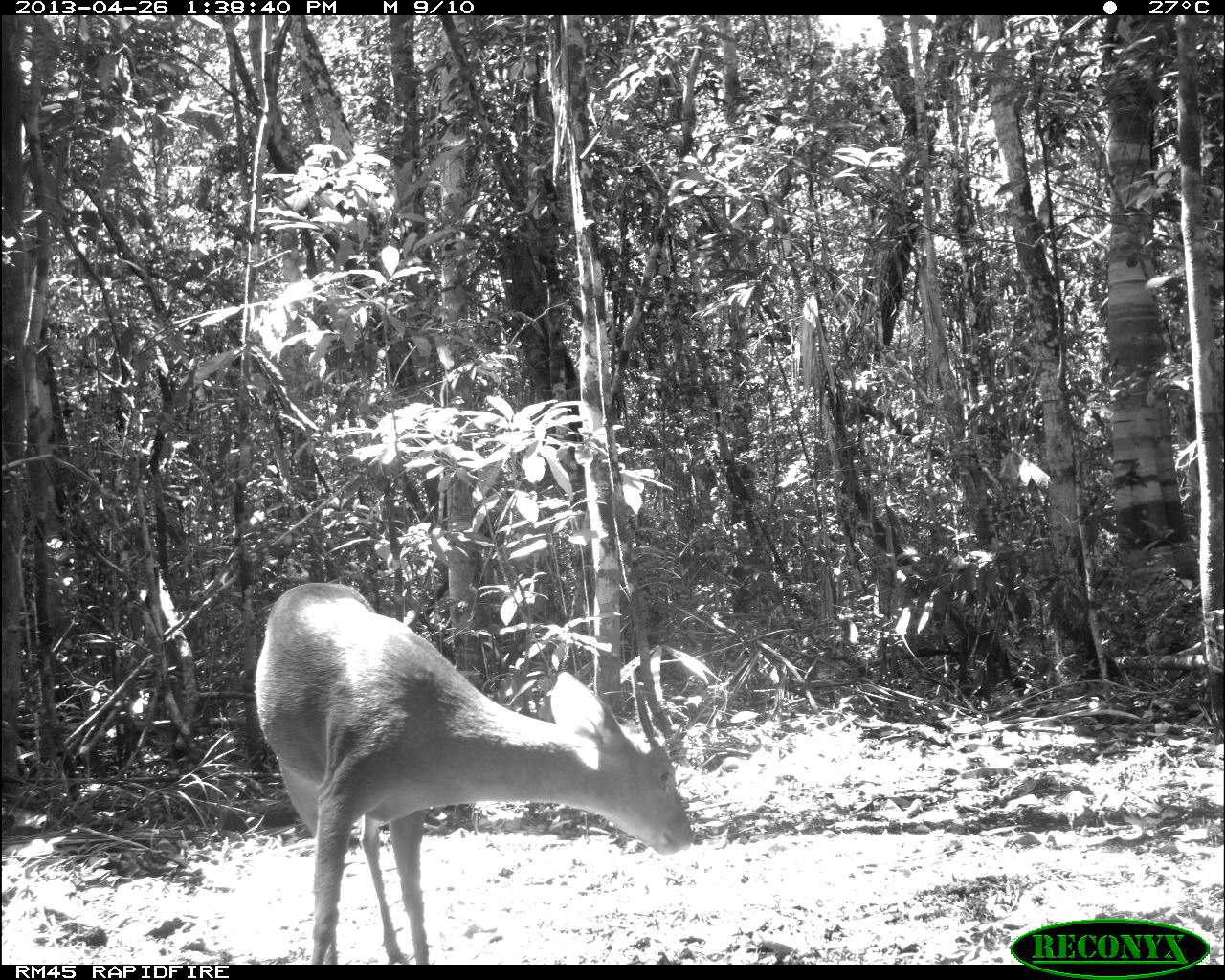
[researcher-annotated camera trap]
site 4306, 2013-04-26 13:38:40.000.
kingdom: Animalia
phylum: Chordata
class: Mammalia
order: Artiodactyla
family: Cervidae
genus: Odocoileus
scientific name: Odocoileus pandora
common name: yucatán brown brocket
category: mazama pandora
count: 1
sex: male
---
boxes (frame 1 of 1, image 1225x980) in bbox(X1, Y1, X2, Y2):
mazama pandora: bbox(253, 581, 695, 964)